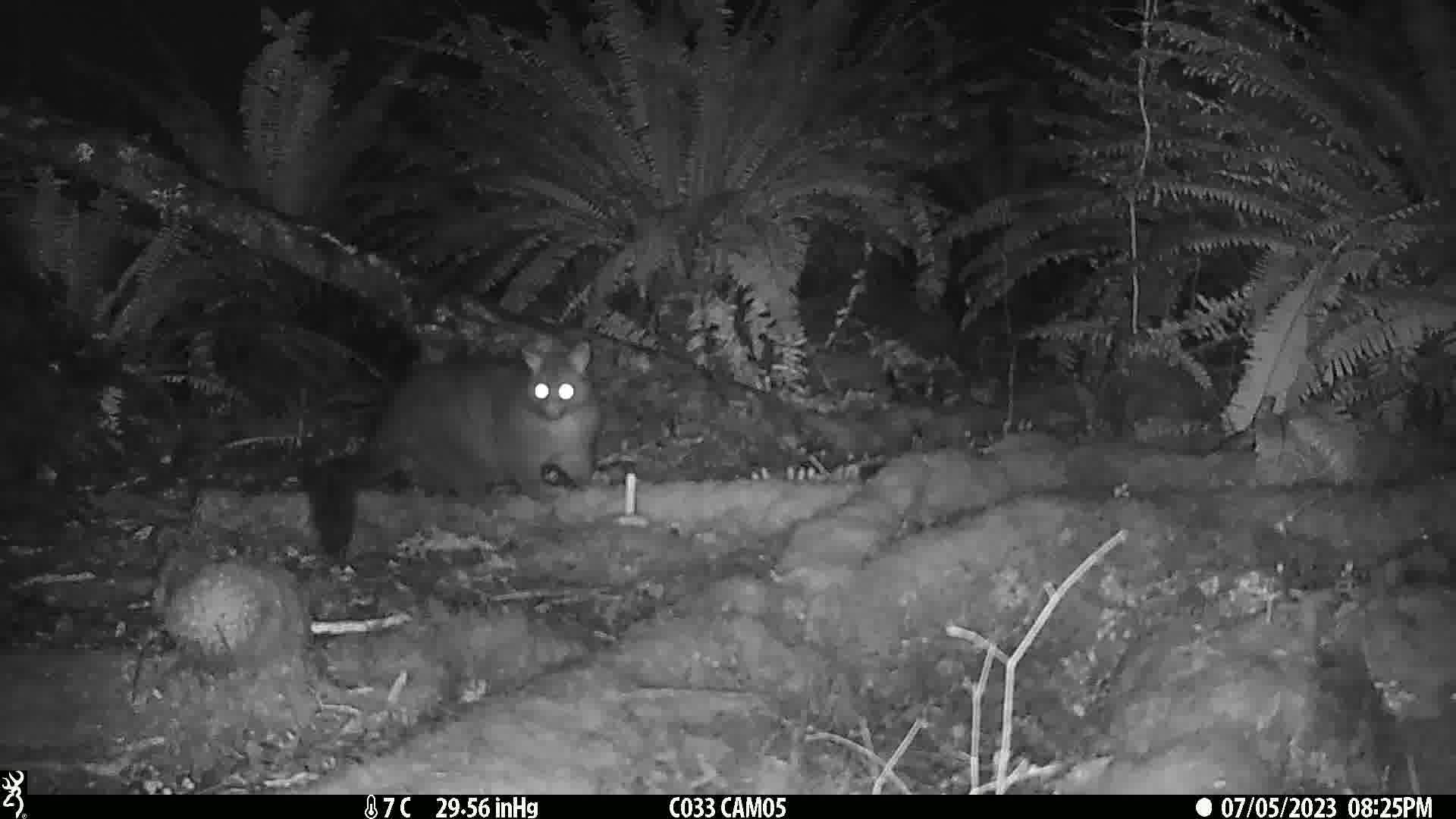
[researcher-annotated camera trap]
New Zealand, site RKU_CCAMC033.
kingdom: Animalia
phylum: Chordata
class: Mammalia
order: Diprotodontia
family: Phalangeridae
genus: Trichosurus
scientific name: Trichosurus vulpecula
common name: common brushtail possum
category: possum